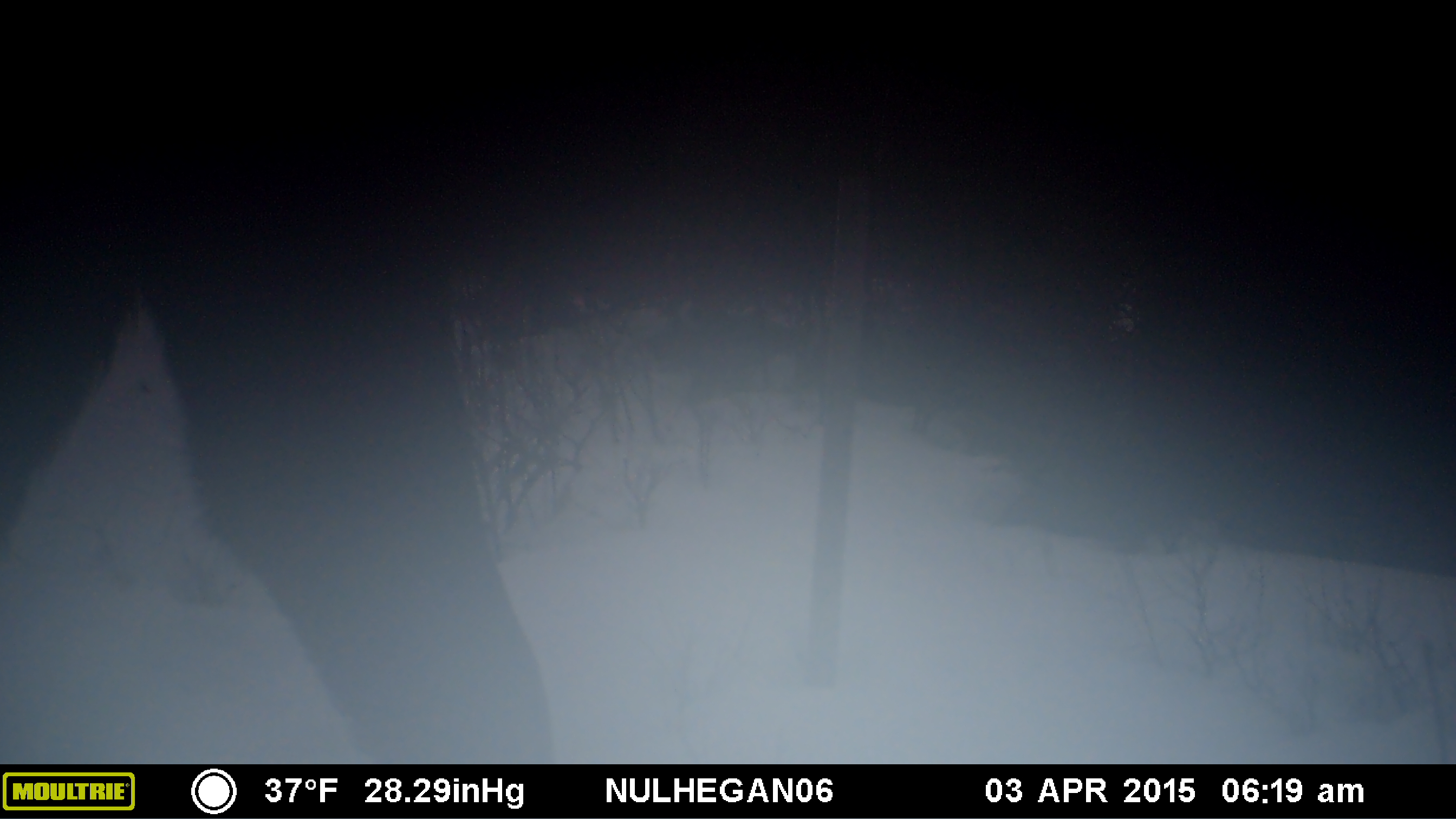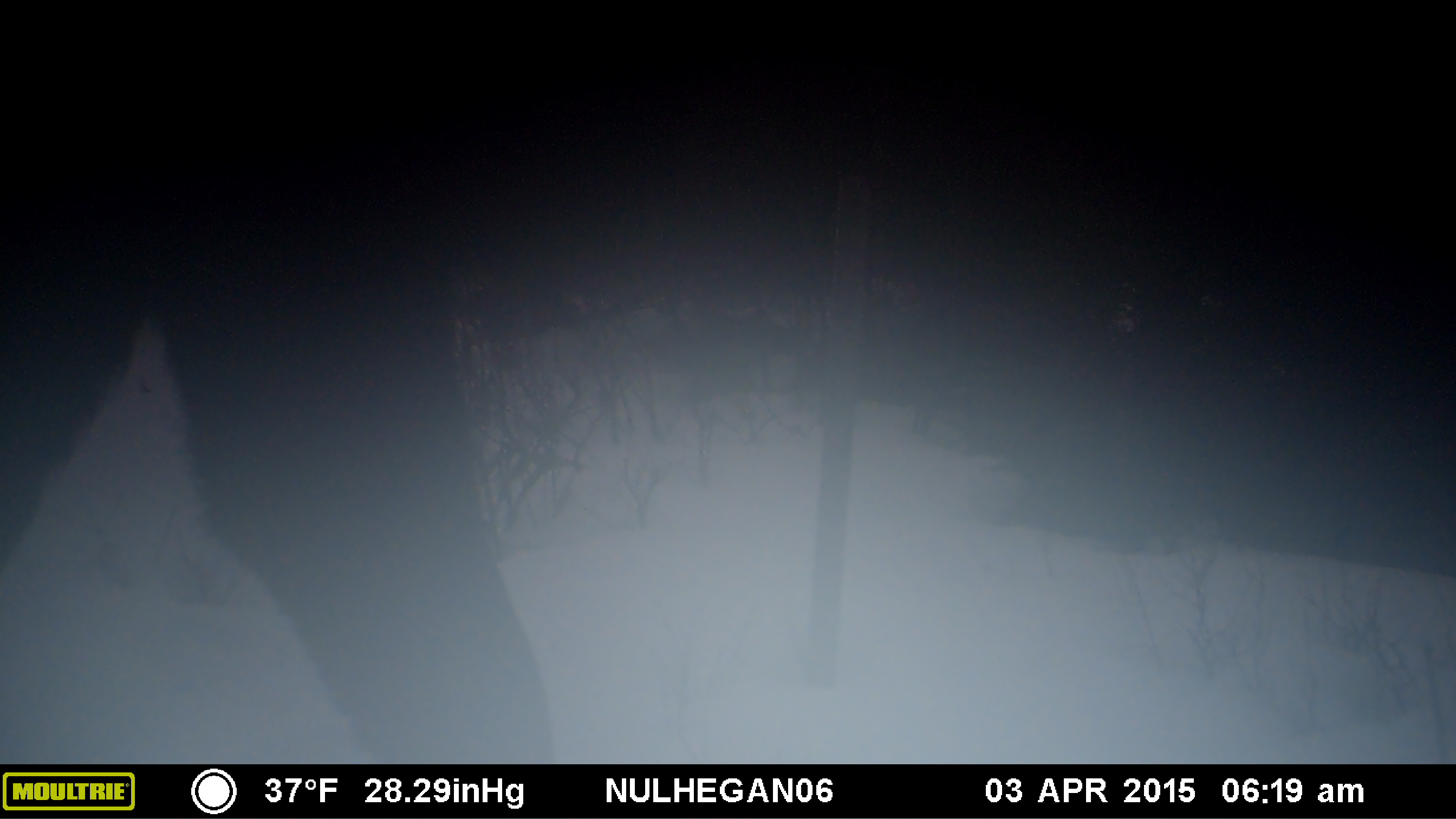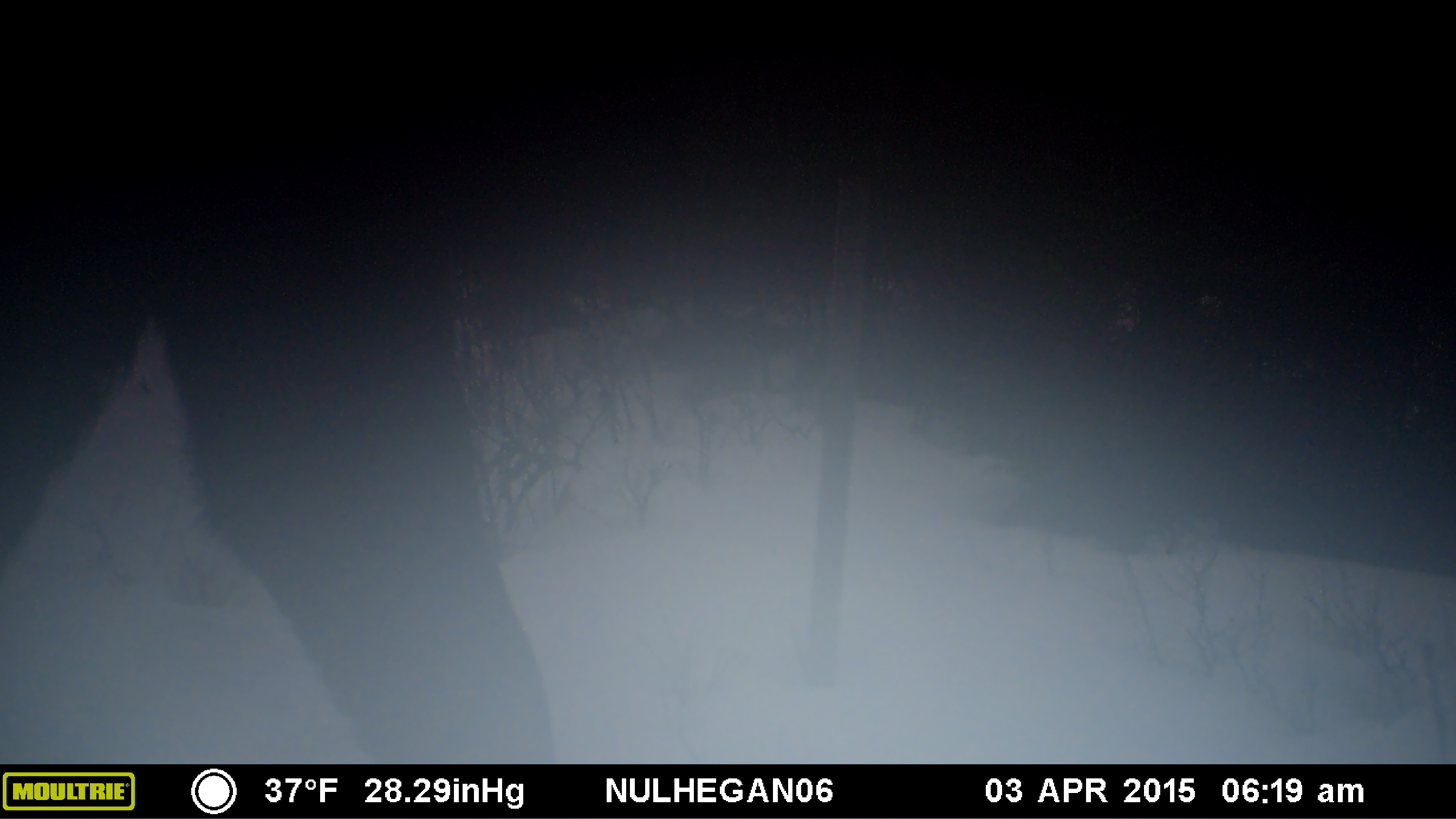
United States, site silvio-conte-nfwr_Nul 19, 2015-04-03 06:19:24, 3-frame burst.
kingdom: Animalia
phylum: Chordata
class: Mammalia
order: Artiodactyla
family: Cervidae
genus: Alces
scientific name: Alces alces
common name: moose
Moose (Alces alces).